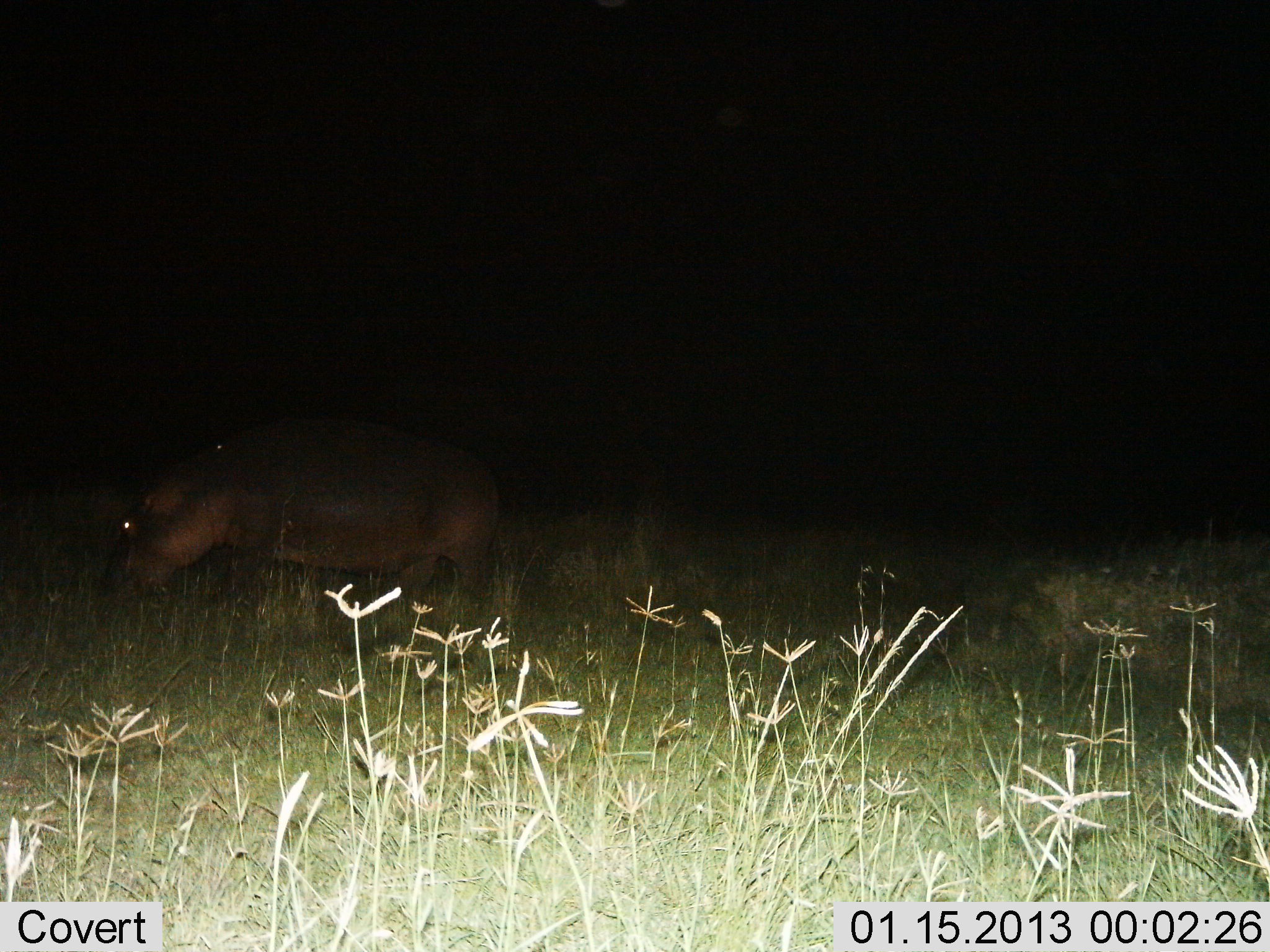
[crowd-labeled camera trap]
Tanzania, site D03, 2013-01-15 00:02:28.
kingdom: Animalia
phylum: Chordata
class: Mammalia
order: Artiodactyla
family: Hippopotamidae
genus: Hippopotamus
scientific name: Hippopotamus amphibius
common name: hippopotamus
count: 1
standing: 24%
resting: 0%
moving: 24%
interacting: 0%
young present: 0%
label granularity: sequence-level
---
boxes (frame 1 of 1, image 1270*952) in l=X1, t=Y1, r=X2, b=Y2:
animal: l=95, t=414, r=505, b=613